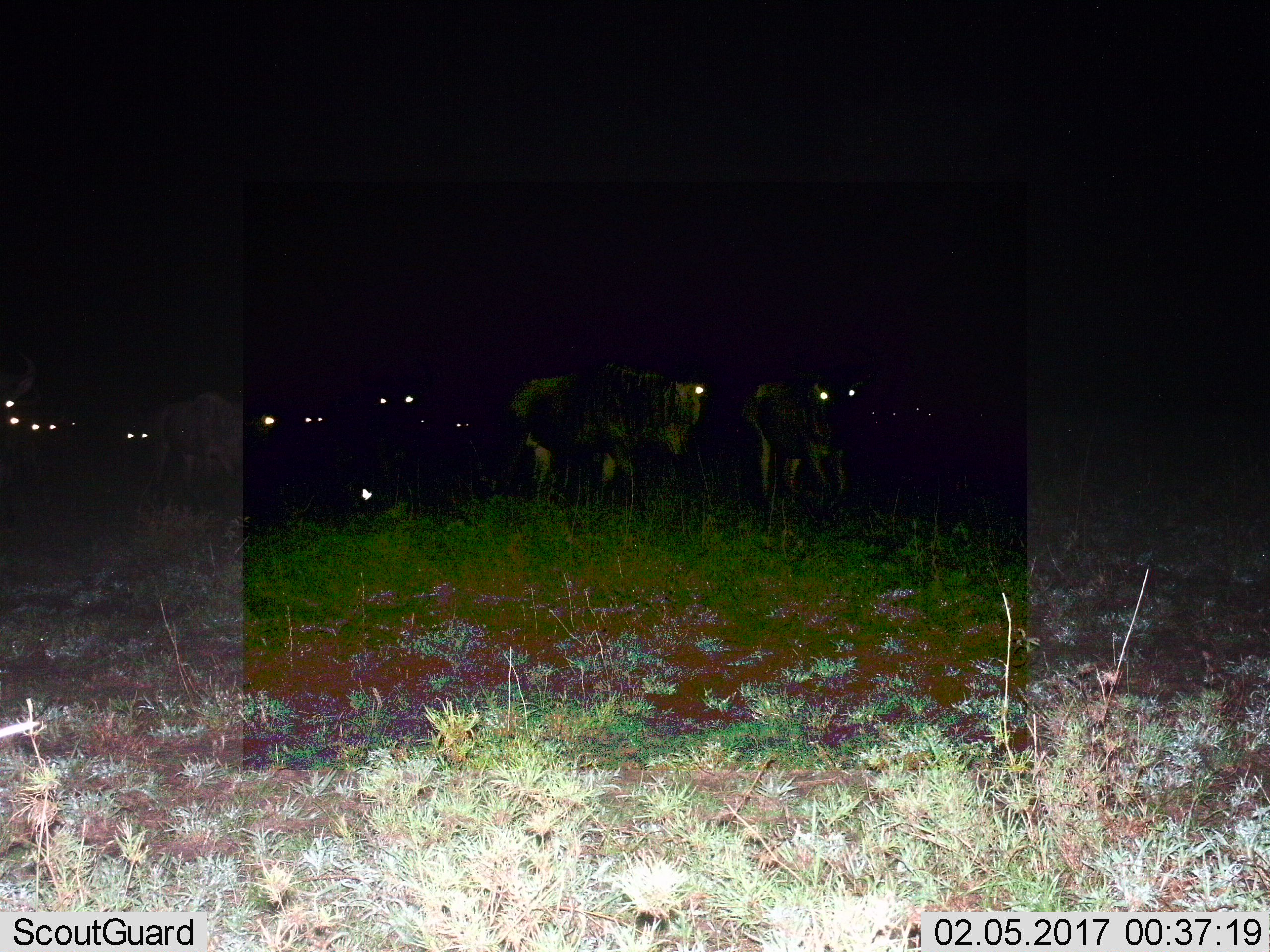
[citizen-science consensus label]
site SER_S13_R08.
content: unidentified animal